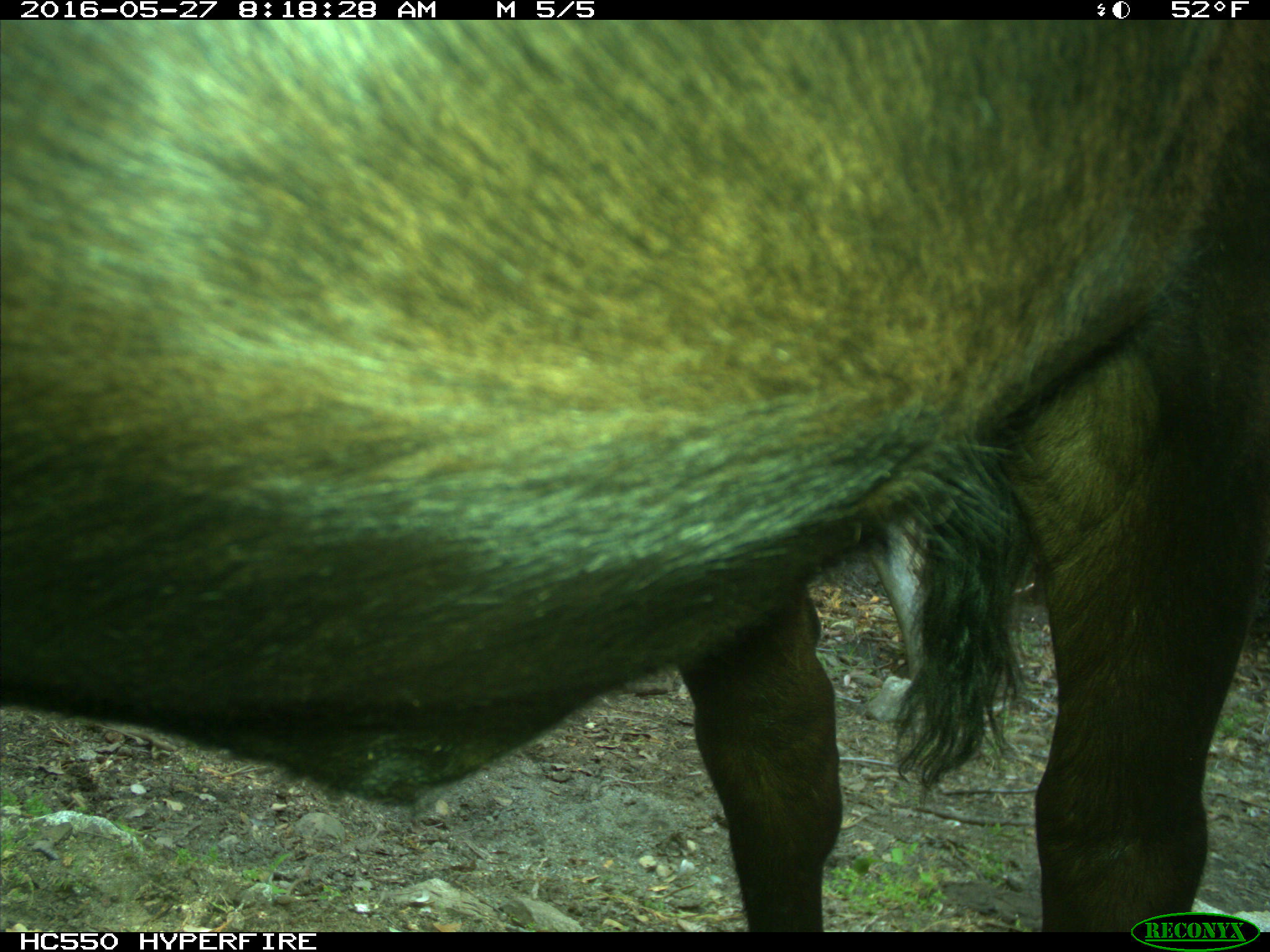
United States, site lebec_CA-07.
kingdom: Animalia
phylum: Chordata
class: Mammalia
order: Artiodactyla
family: Bovidae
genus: Bos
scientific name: Bos taurus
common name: domestic cow